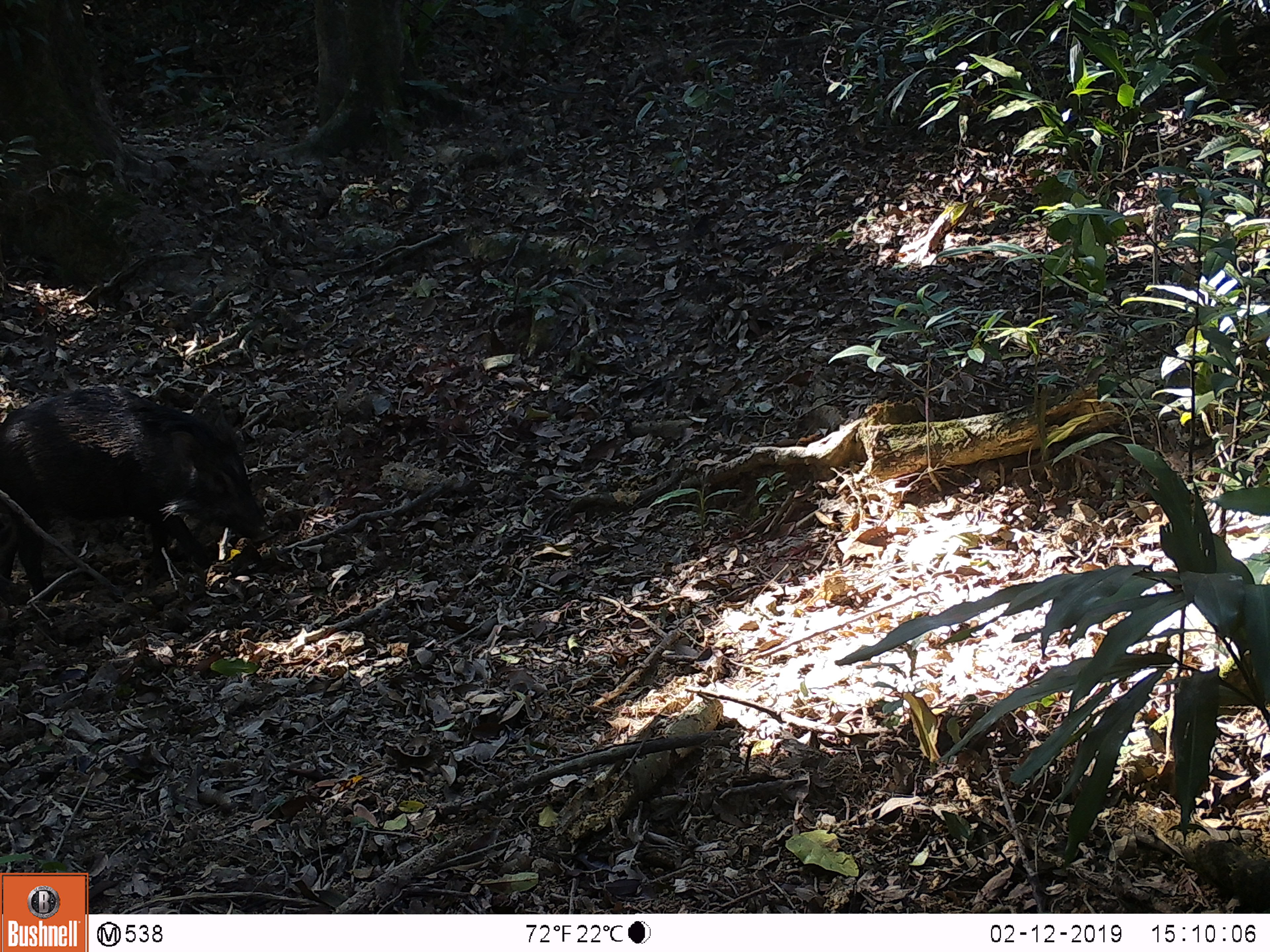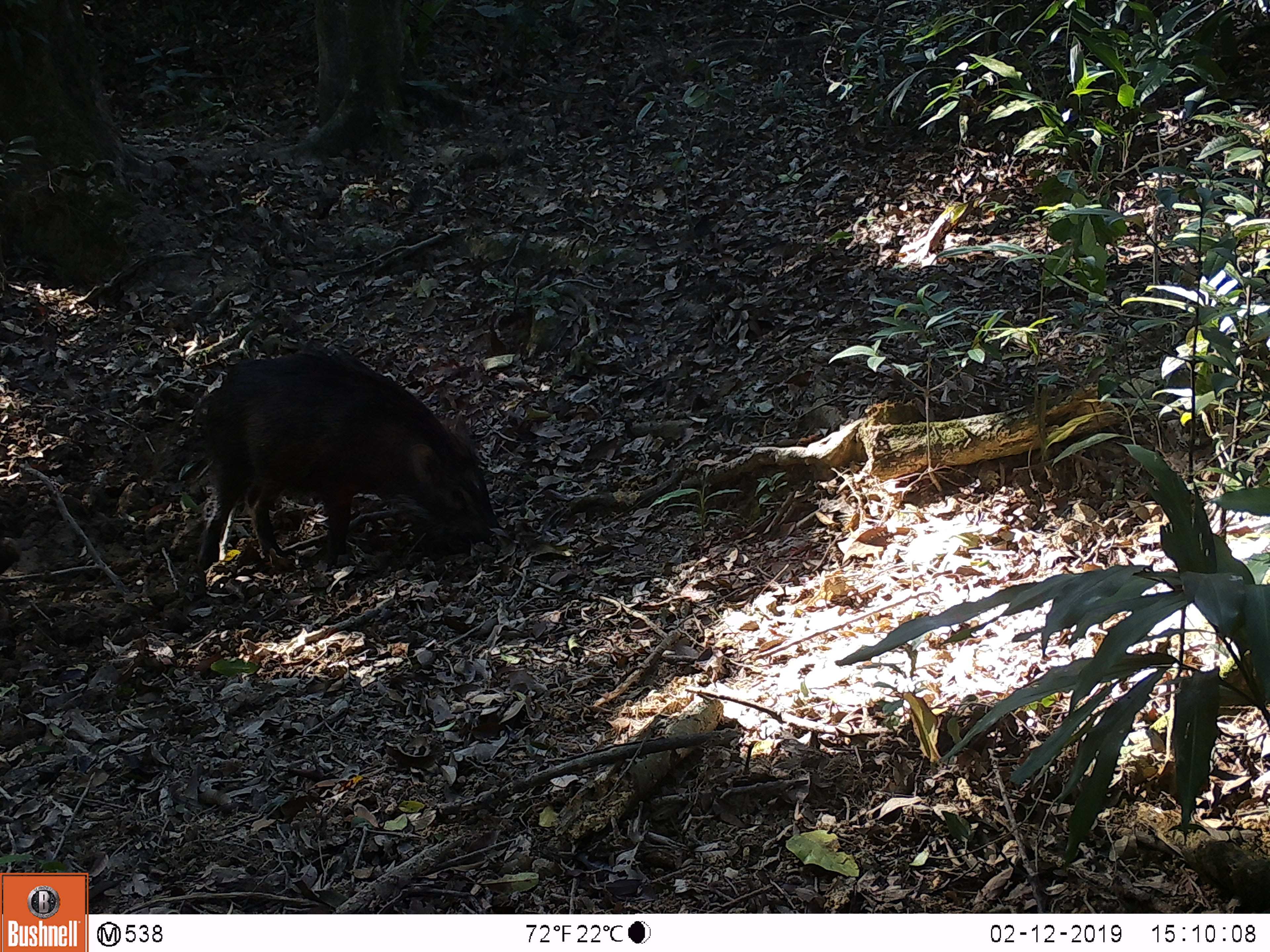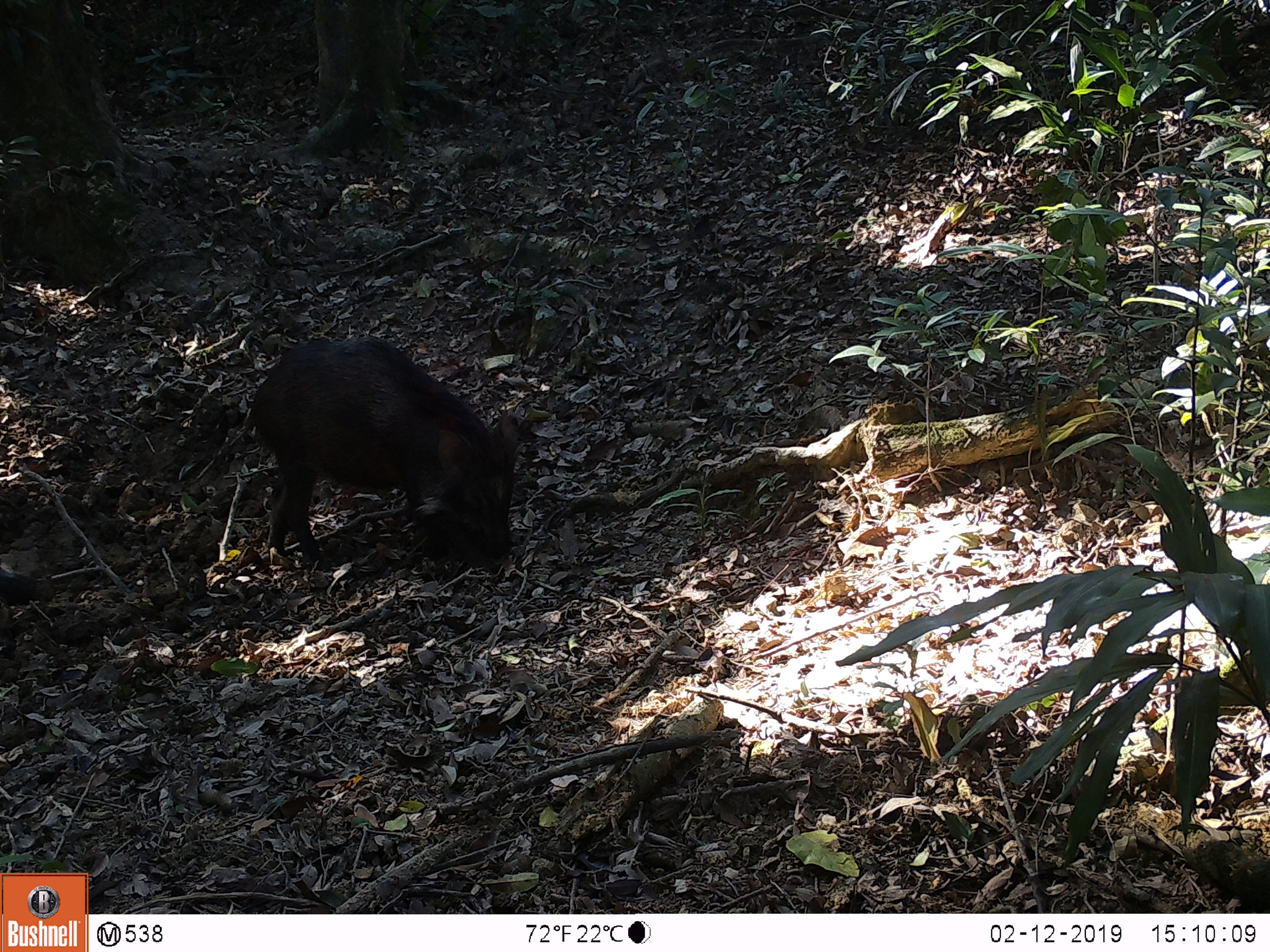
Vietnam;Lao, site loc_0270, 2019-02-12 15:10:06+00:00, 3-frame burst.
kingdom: Animalia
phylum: Chordata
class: Mammalia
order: Artiodactyla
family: Suidae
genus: Sus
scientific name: Sus scrofa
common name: eurasian wild pig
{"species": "eurasian wild pig (Sus scrofa)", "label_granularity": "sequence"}